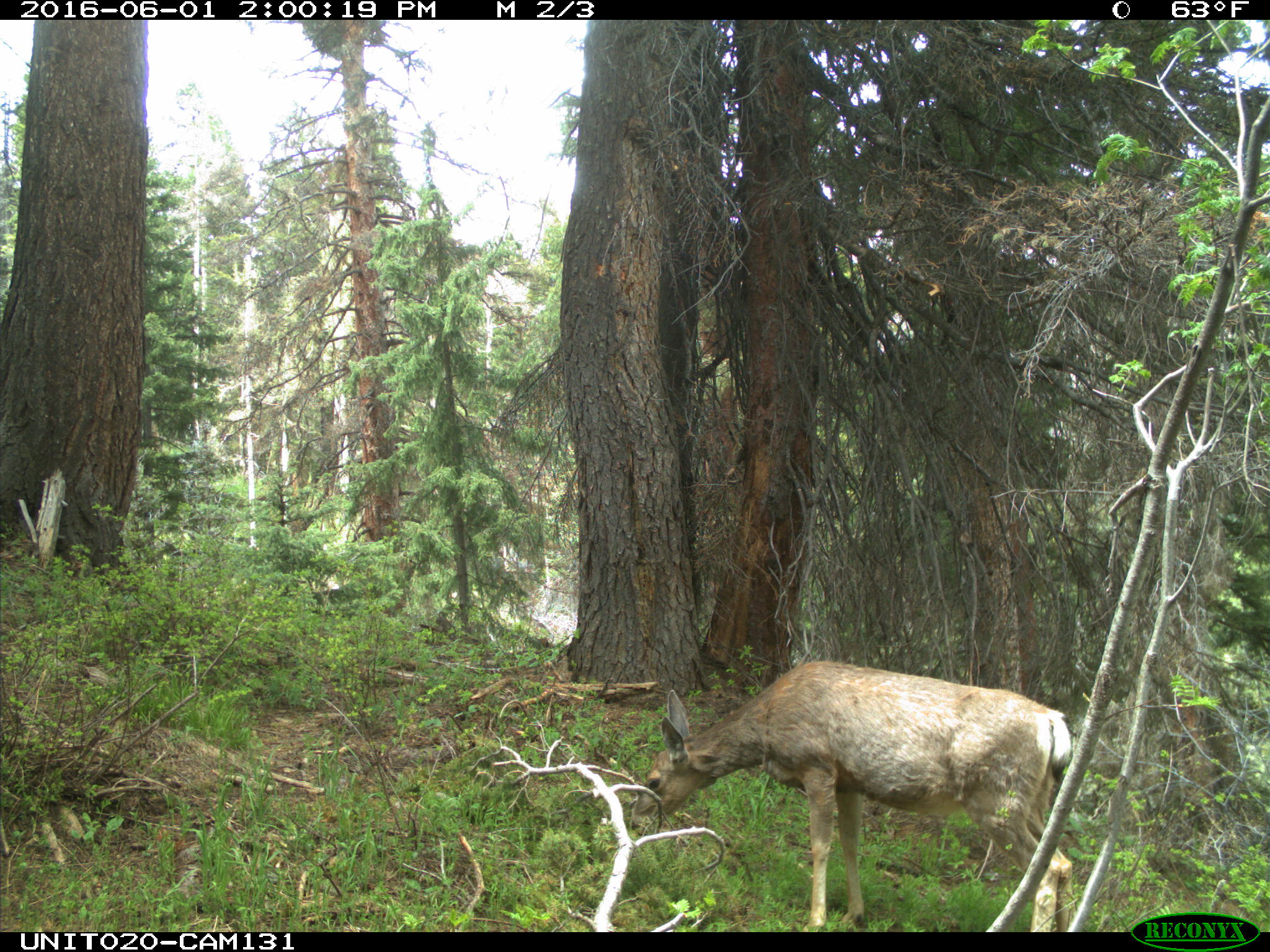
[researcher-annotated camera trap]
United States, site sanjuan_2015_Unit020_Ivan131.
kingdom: Animalia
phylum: Chordata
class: Mammalia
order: Artiodactyla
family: Cervidae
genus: Odocoileus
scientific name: Odocoileus hemionus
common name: mule deer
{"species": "Odocoileus hemionus (mule deer)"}